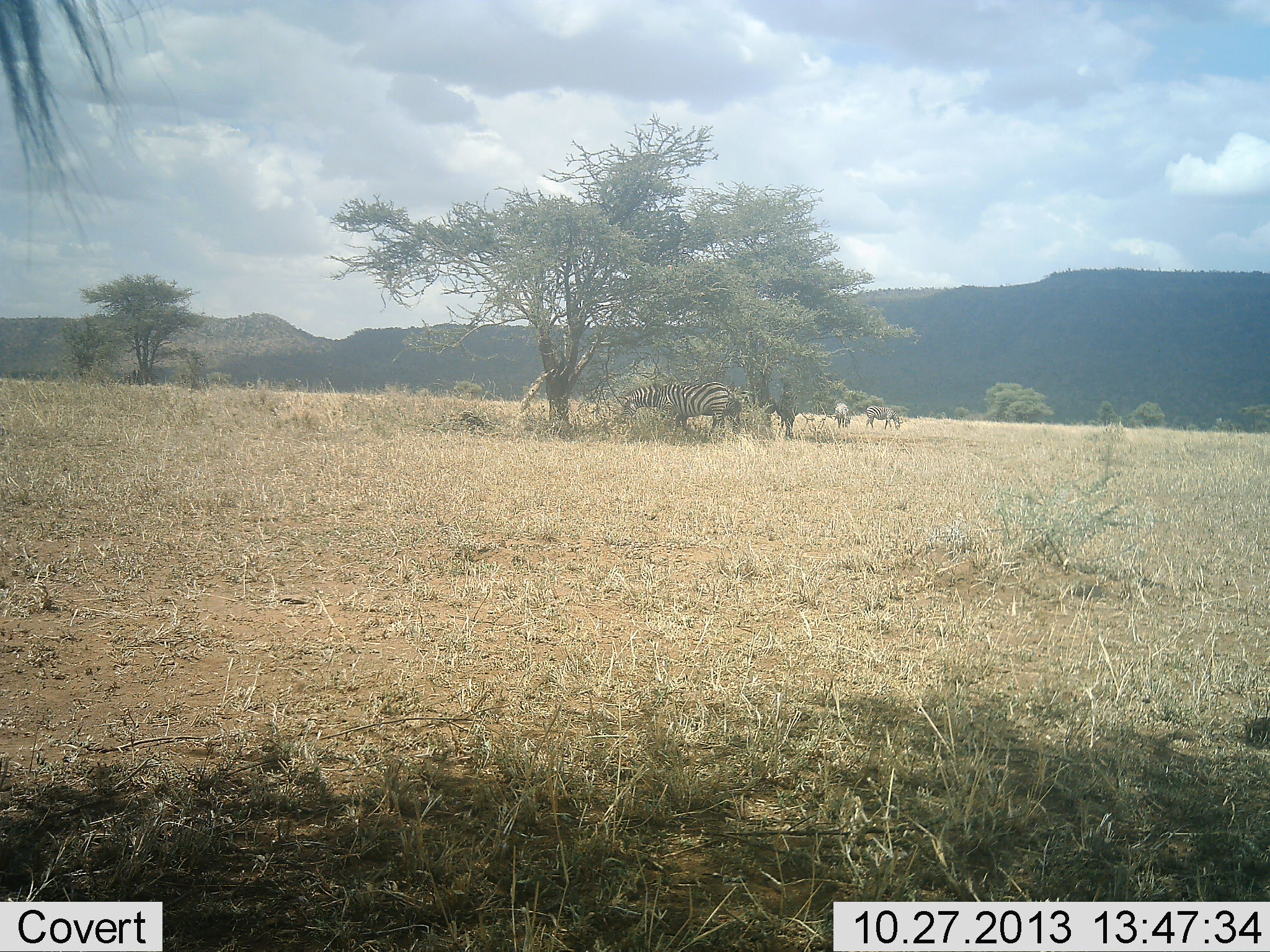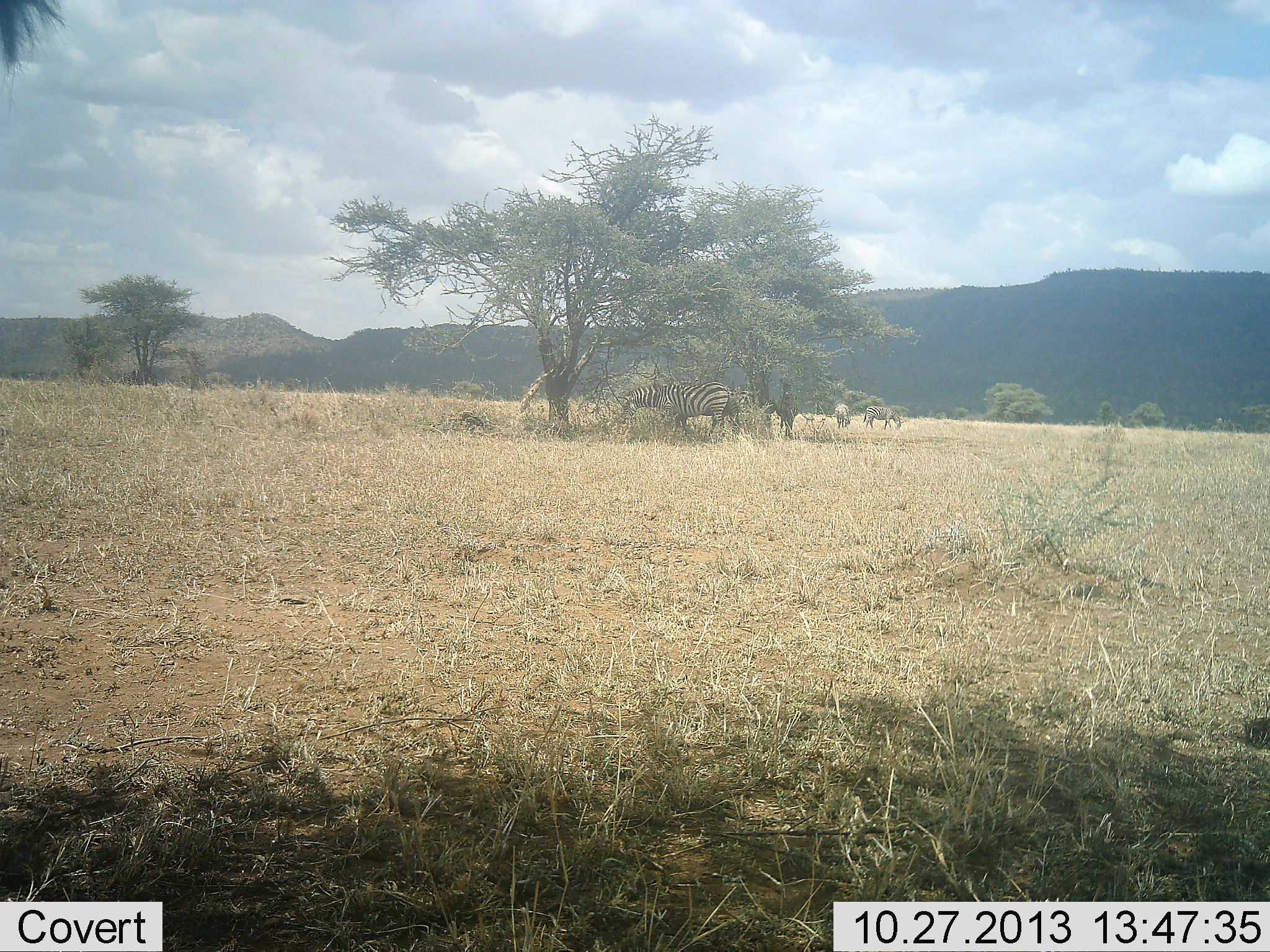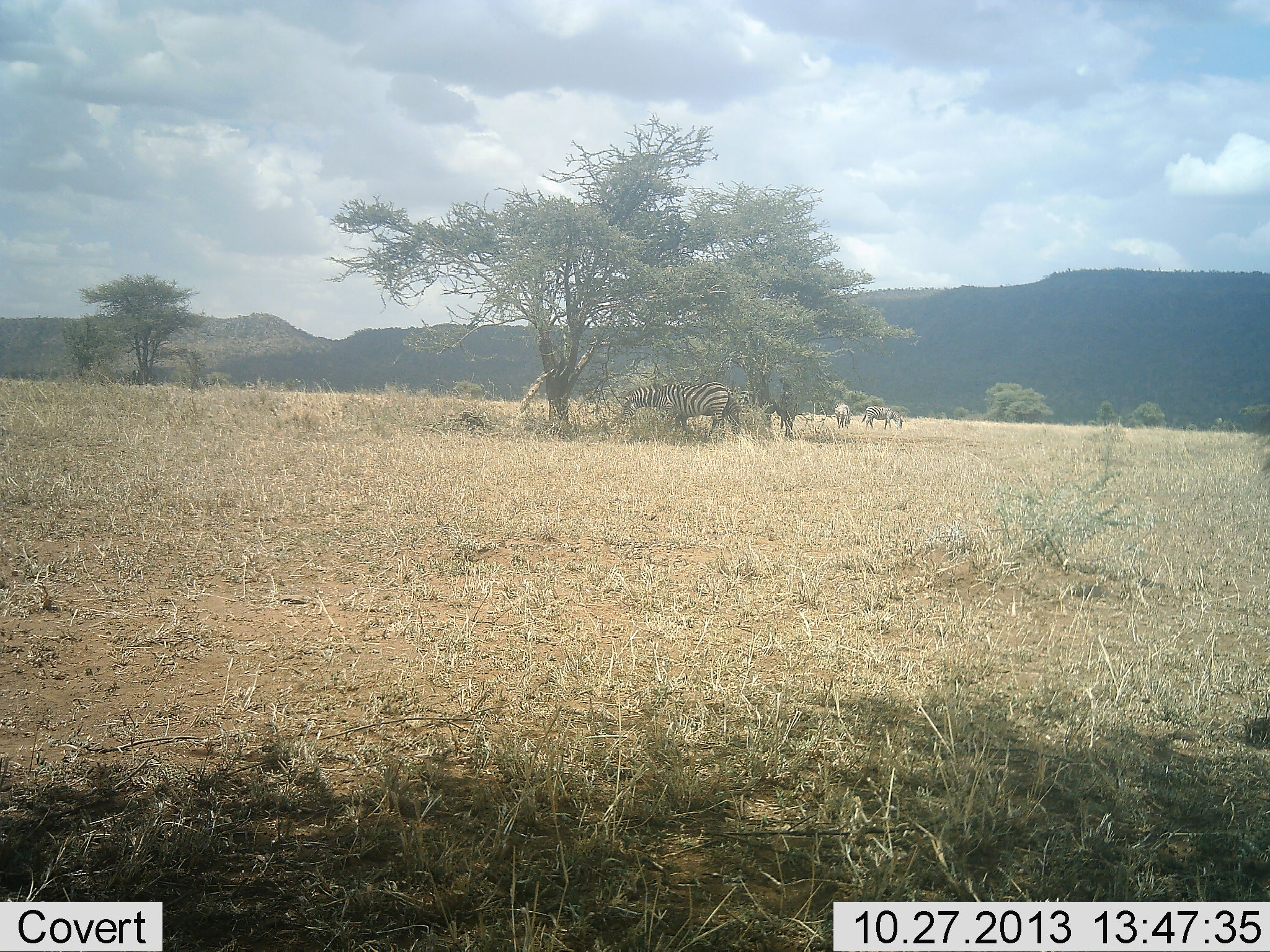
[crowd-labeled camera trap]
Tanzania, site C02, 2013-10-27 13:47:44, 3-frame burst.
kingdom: Animalia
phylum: Chordata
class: Mammalia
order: Perissodactyla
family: Equidae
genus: Equus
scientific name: Equus quagga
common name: plains zebra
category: zebra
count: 3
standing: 58%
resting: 8%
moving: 0%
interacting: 0%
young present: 0%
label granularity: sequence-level